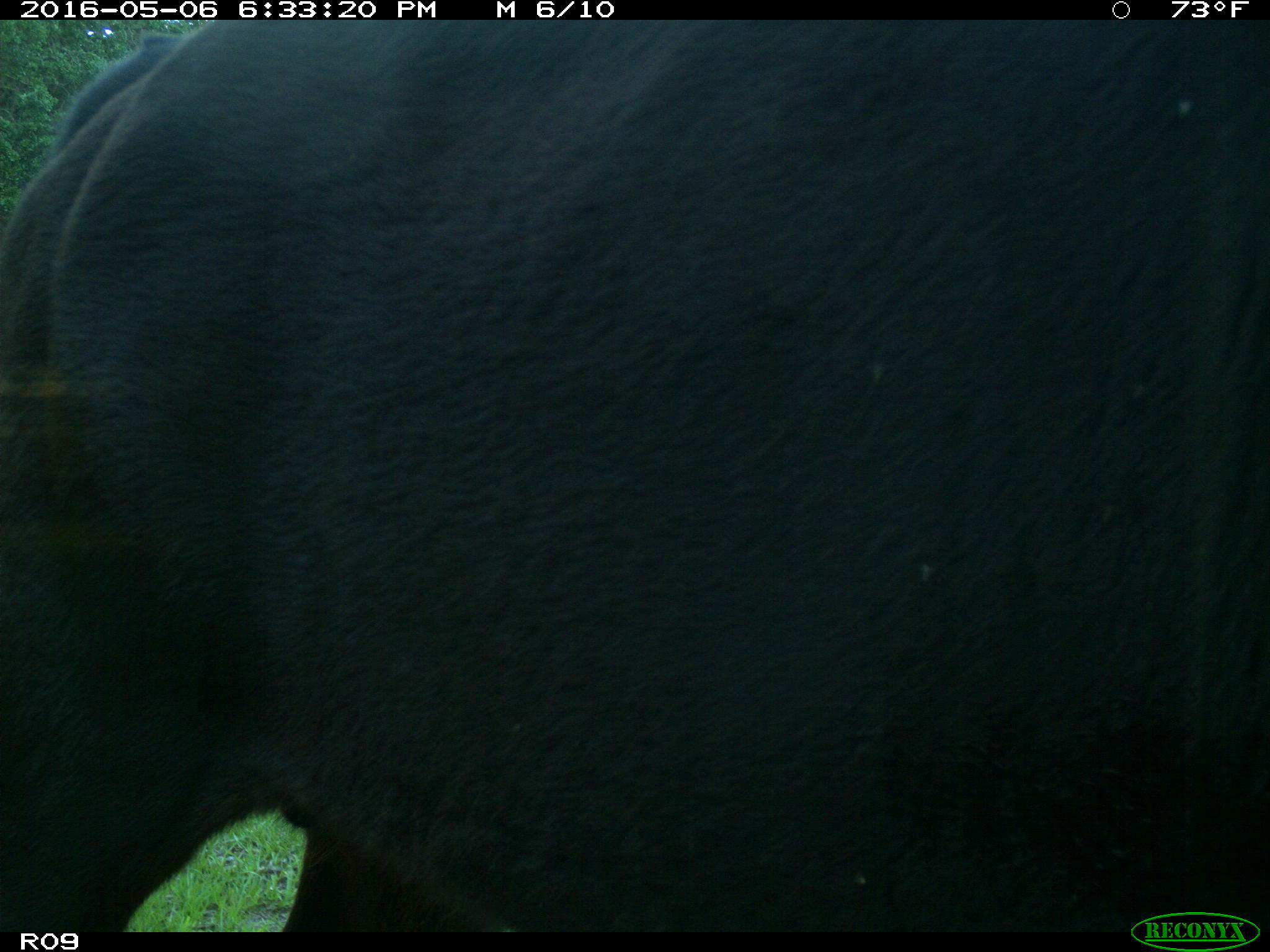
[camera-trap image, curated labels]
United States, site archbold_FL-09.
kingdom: Animalia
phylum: Chordata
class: Mammalia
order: Artiodactyla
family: Bovidae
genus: Bos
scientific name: Bos taurus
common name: domestic cow